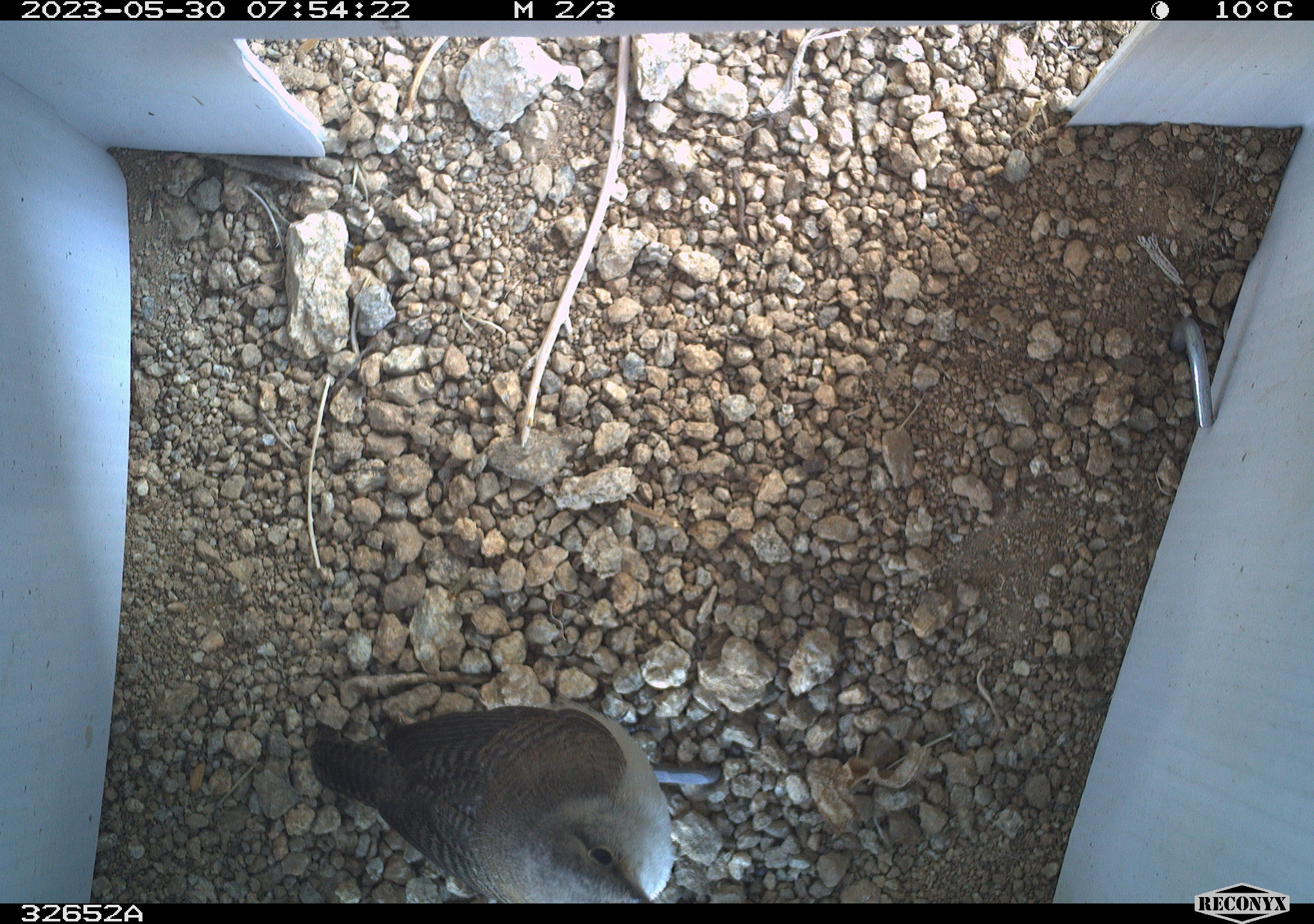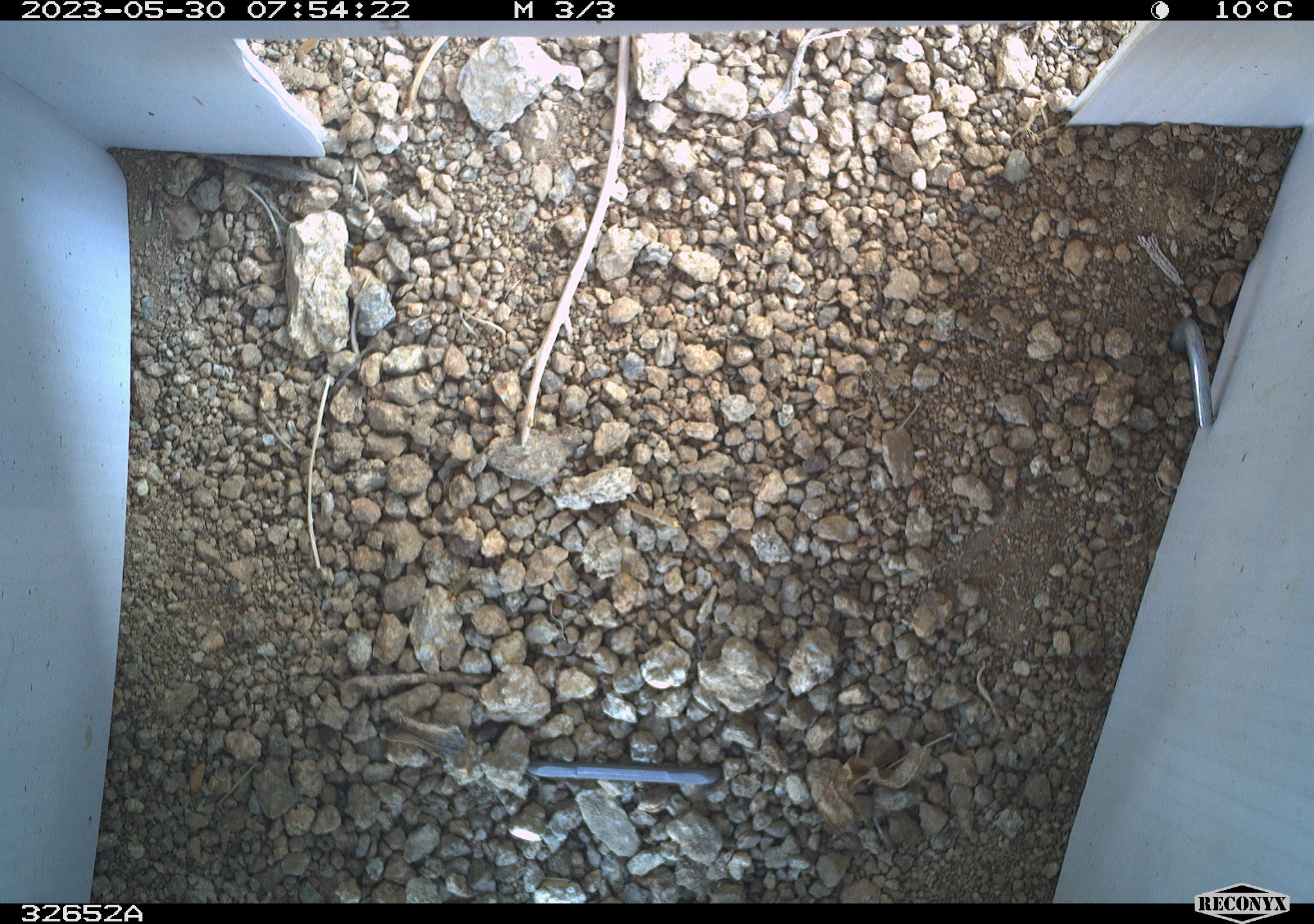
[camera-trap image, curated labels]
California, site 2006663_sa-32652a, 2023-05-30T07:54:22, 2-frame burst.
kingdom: Animalia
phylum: Chordata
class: Aves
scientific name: Aves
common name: bird